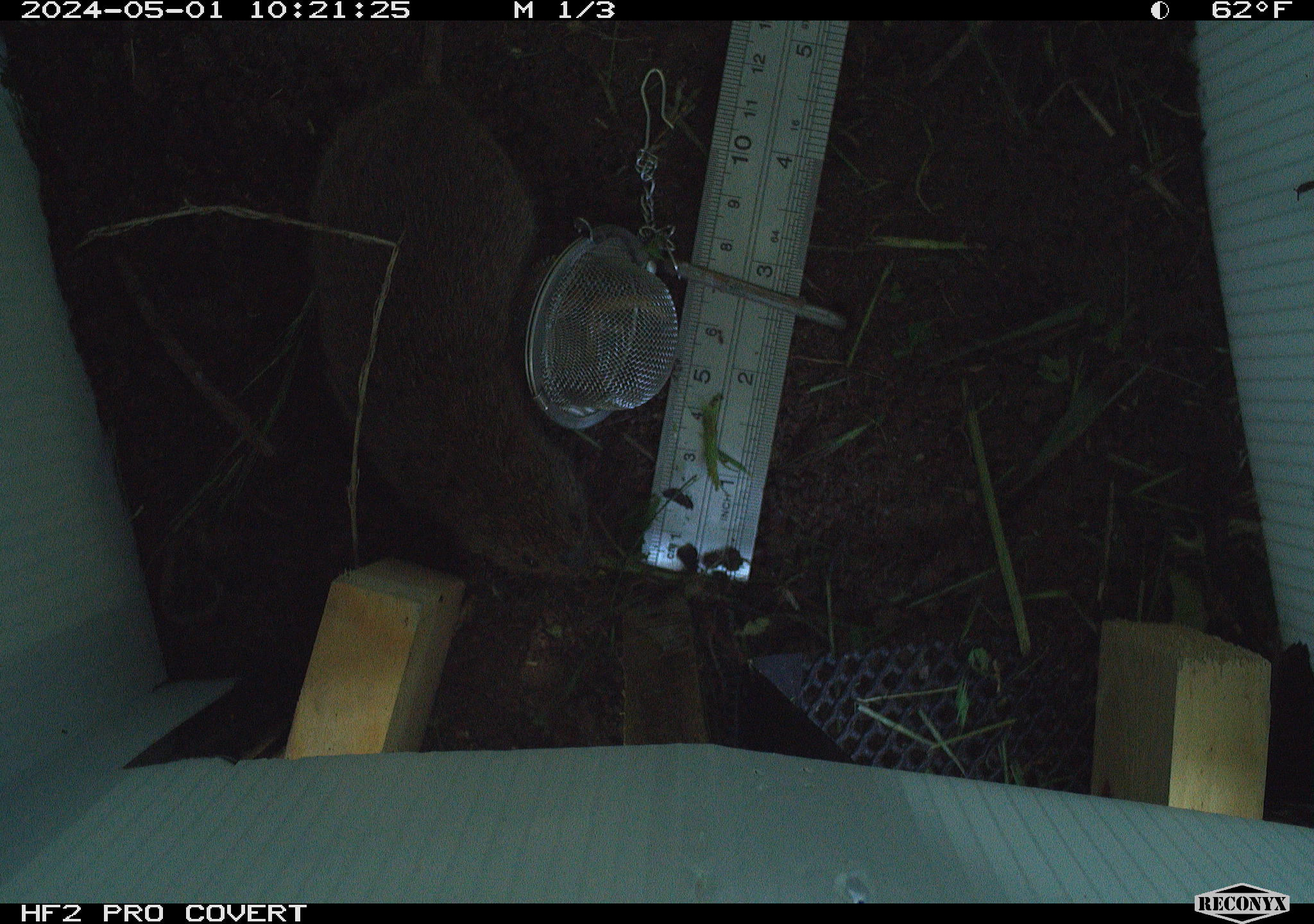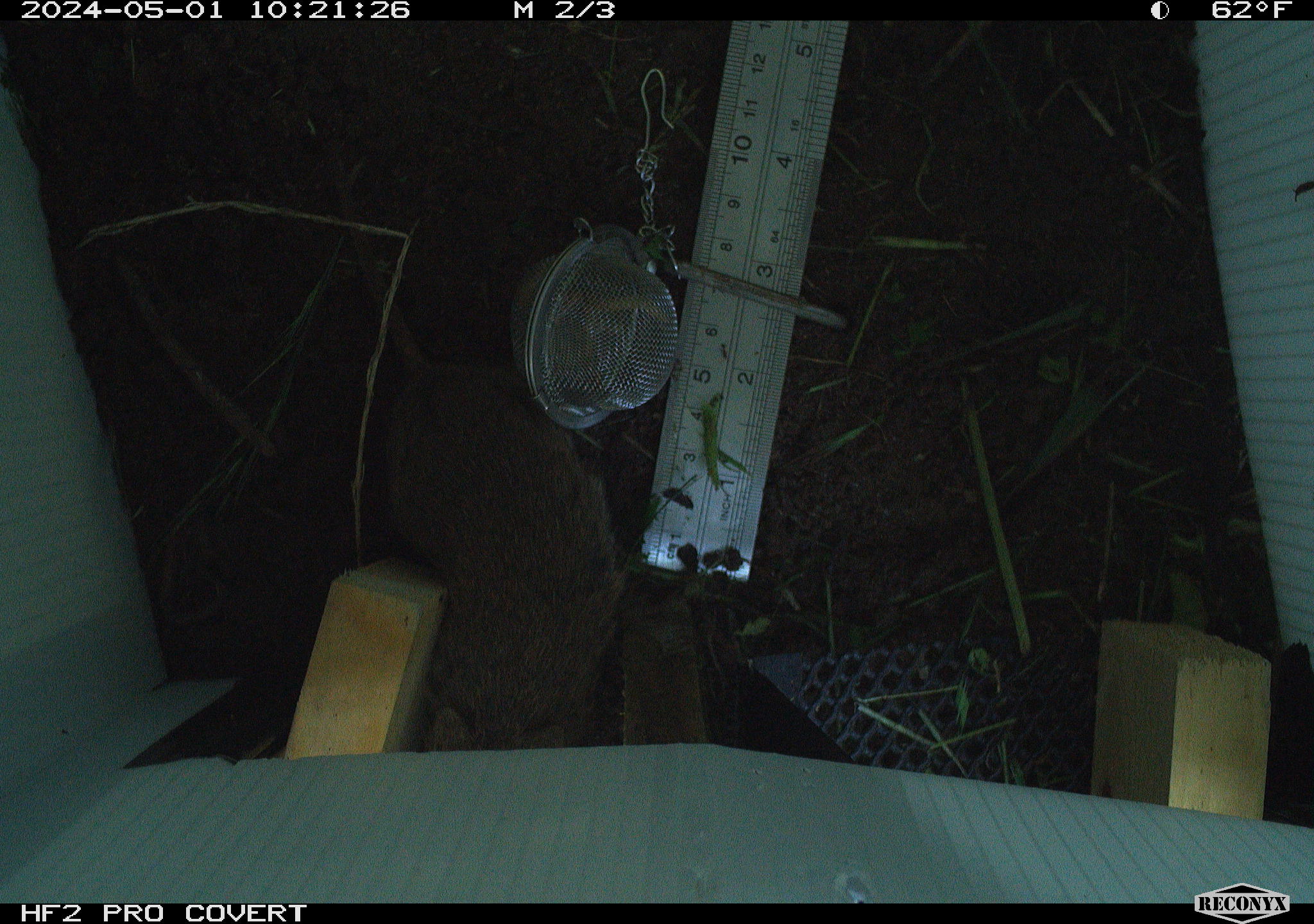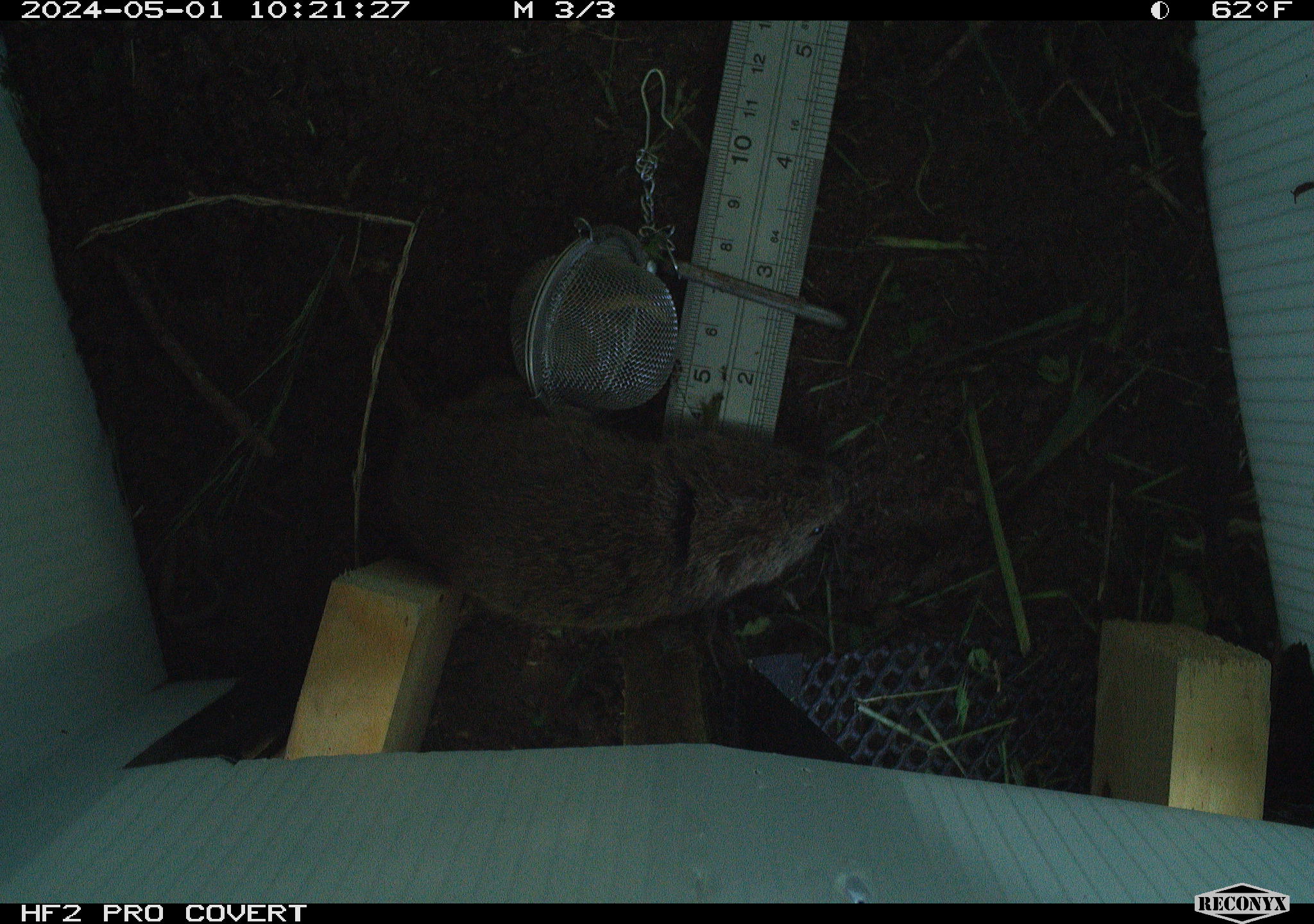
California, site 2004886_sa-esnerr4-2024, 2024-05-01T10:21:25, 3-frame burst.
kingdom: Animalia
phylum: Chordata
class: Mammalia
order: Rodentia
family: Cricetidae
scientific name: Cricetidae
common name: hamsters, voles, lemmings, and allies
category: cricetidae family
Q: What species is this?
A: Cricetidae family (hamsters, voles, lemmings, and allies) (Cricetidae).